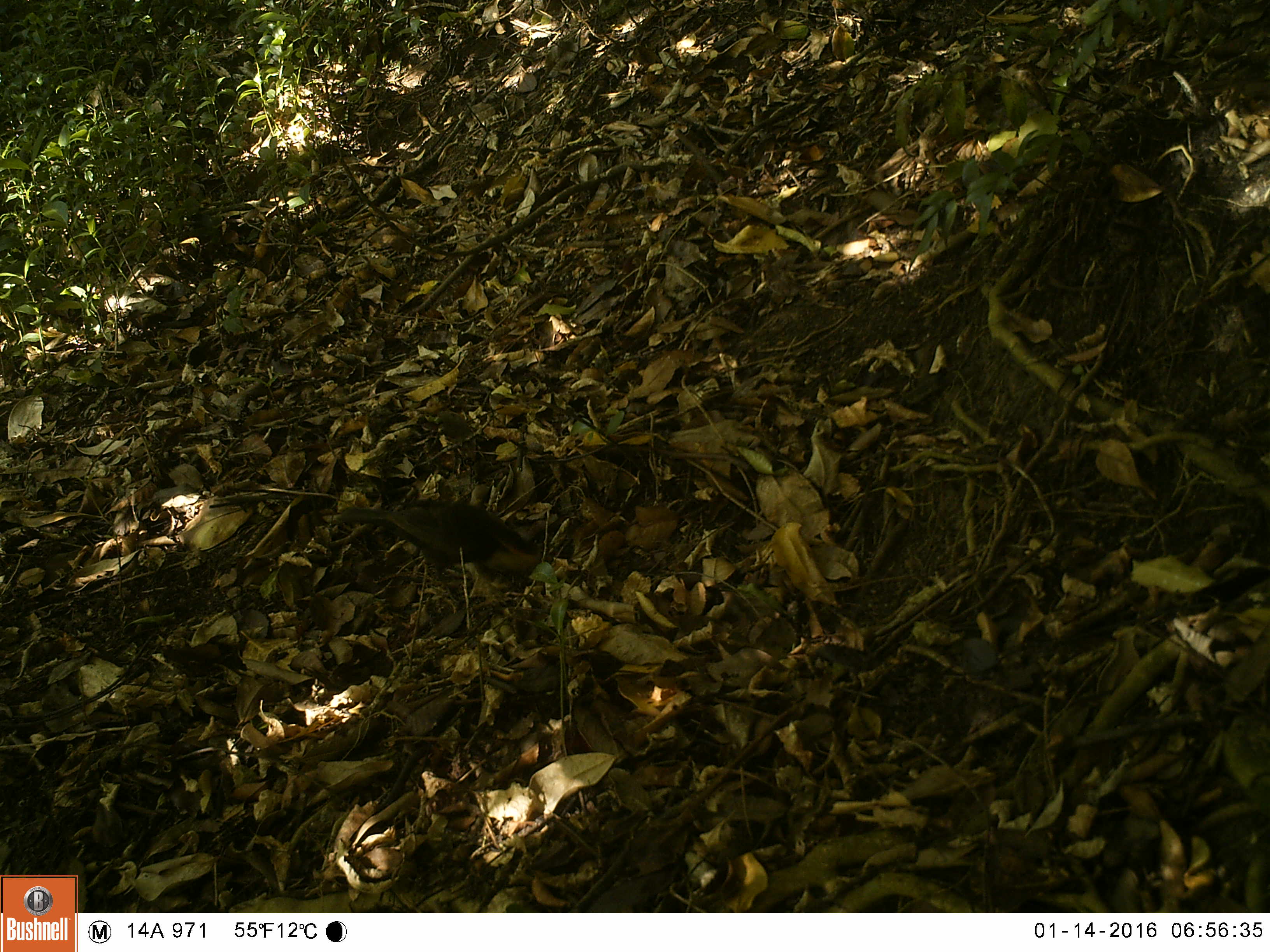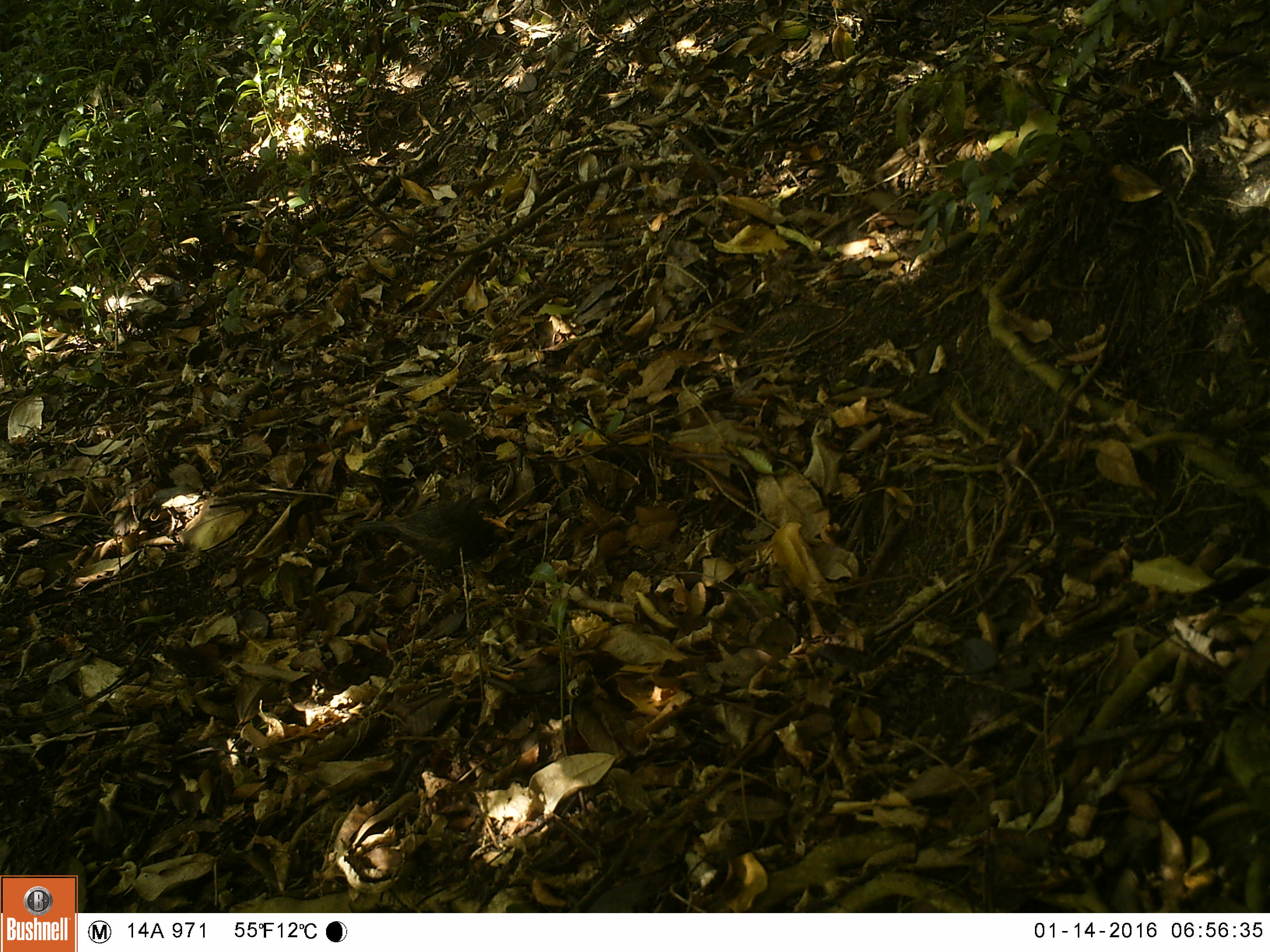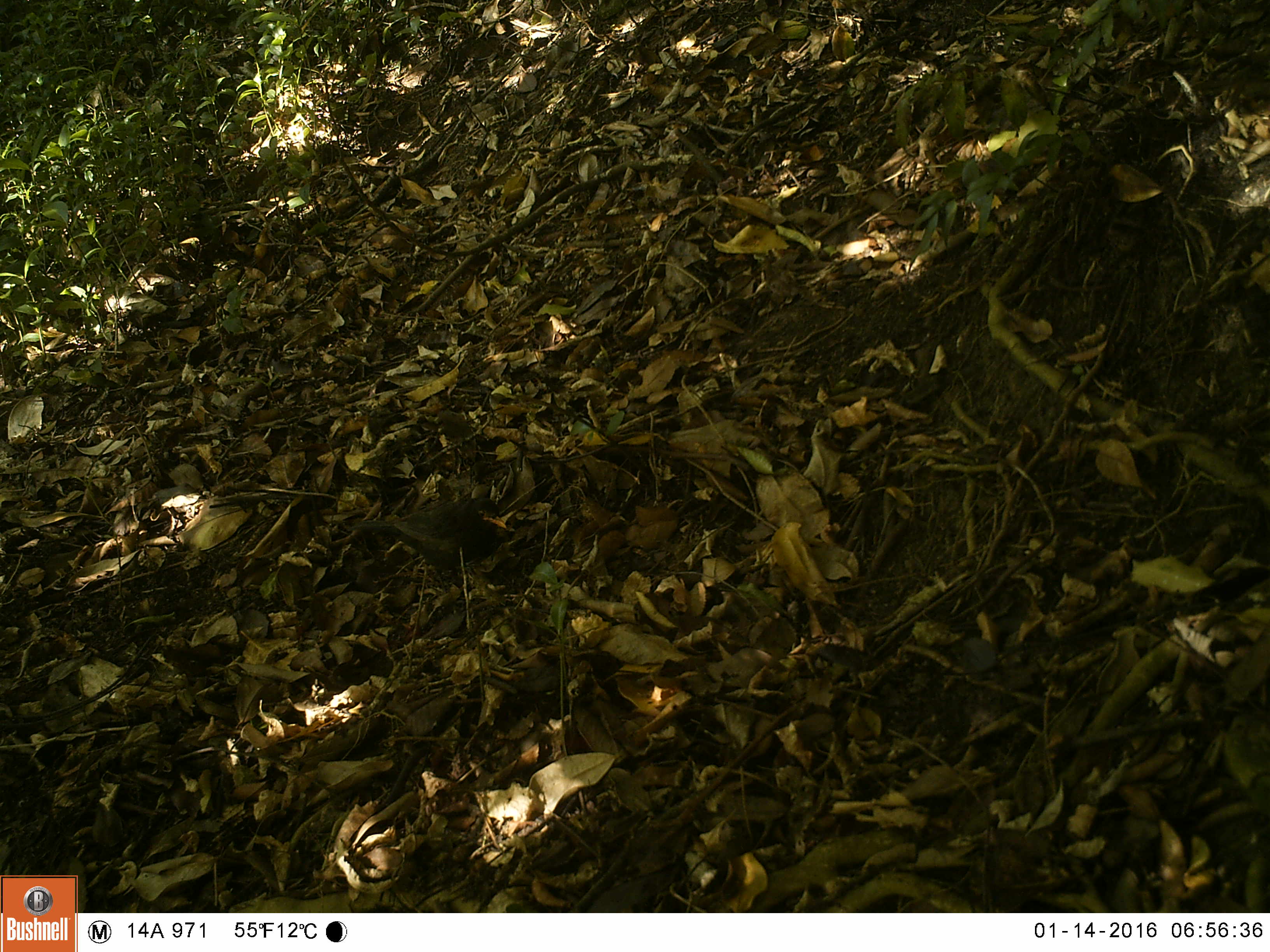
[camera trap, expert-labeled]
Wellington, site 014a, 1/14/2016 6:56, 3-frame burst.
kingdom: Animalia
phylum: Chordata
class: Aves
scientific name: Aves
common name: bird